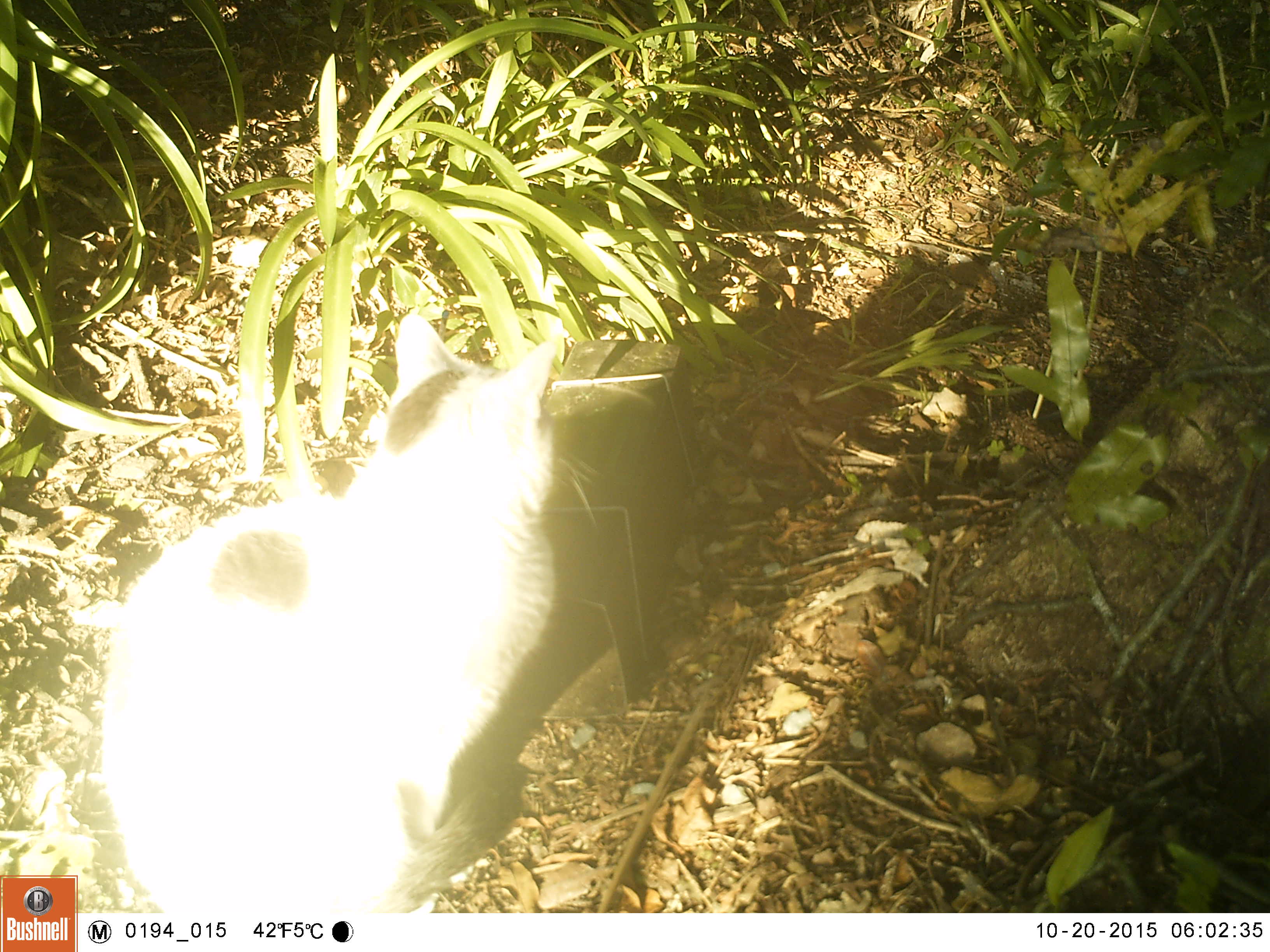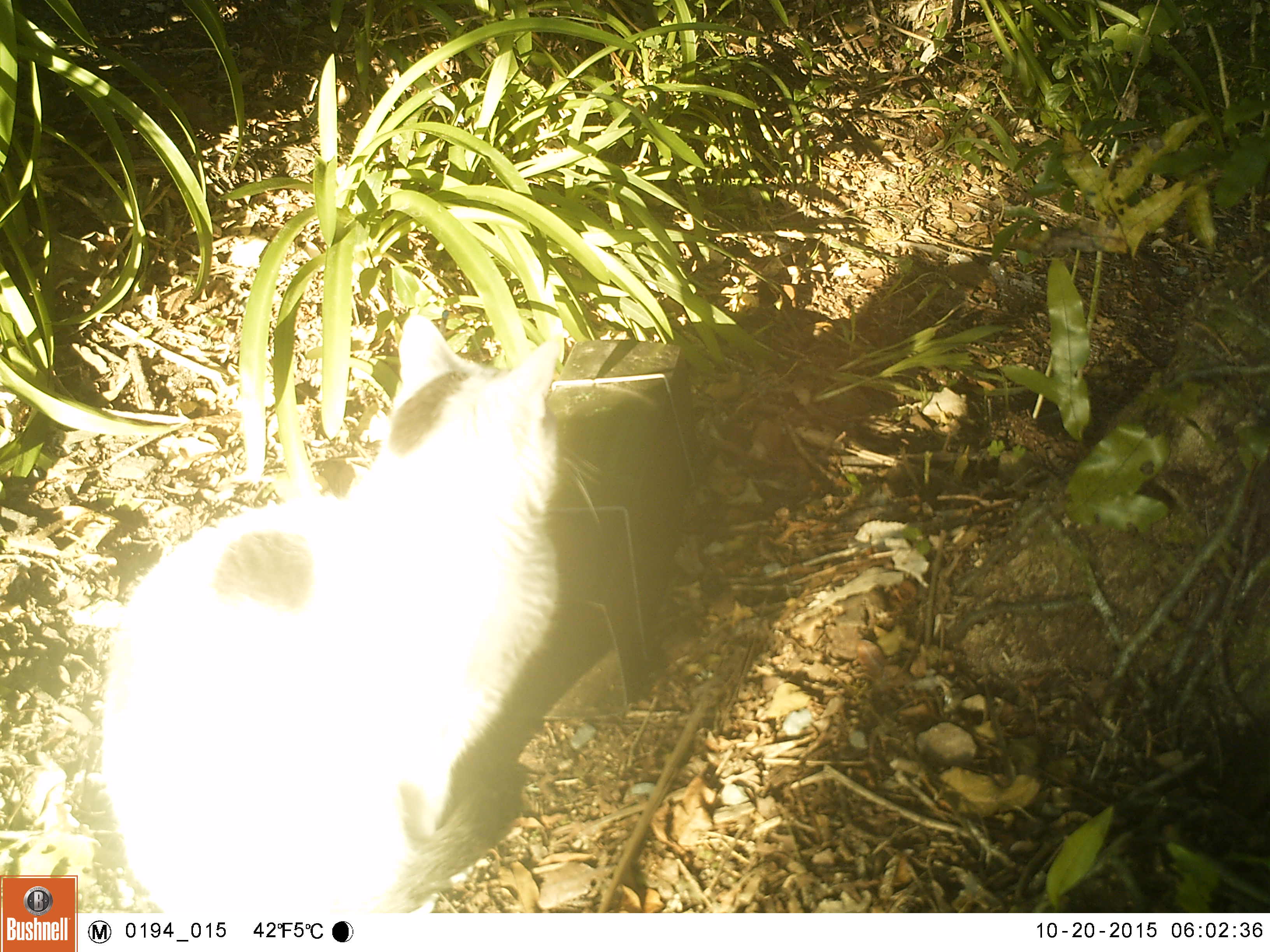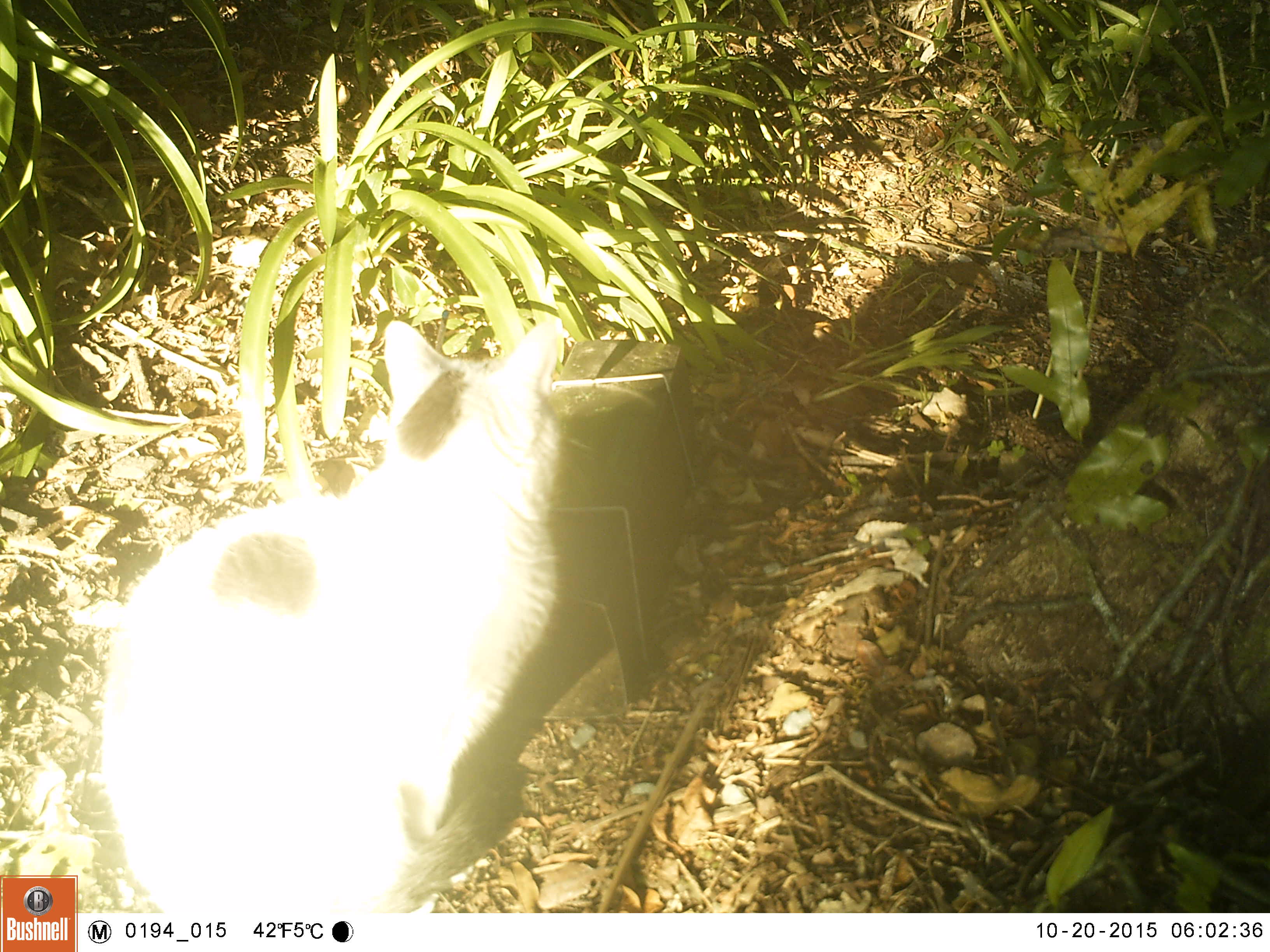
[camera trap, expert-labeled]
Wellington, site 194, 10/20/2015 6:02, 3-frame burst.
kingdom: Animalia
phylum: Chordata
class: Mammalia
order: Carnivora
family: Felidae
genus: Felis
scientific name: Felis catus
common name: cat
Cat (Felis catus).